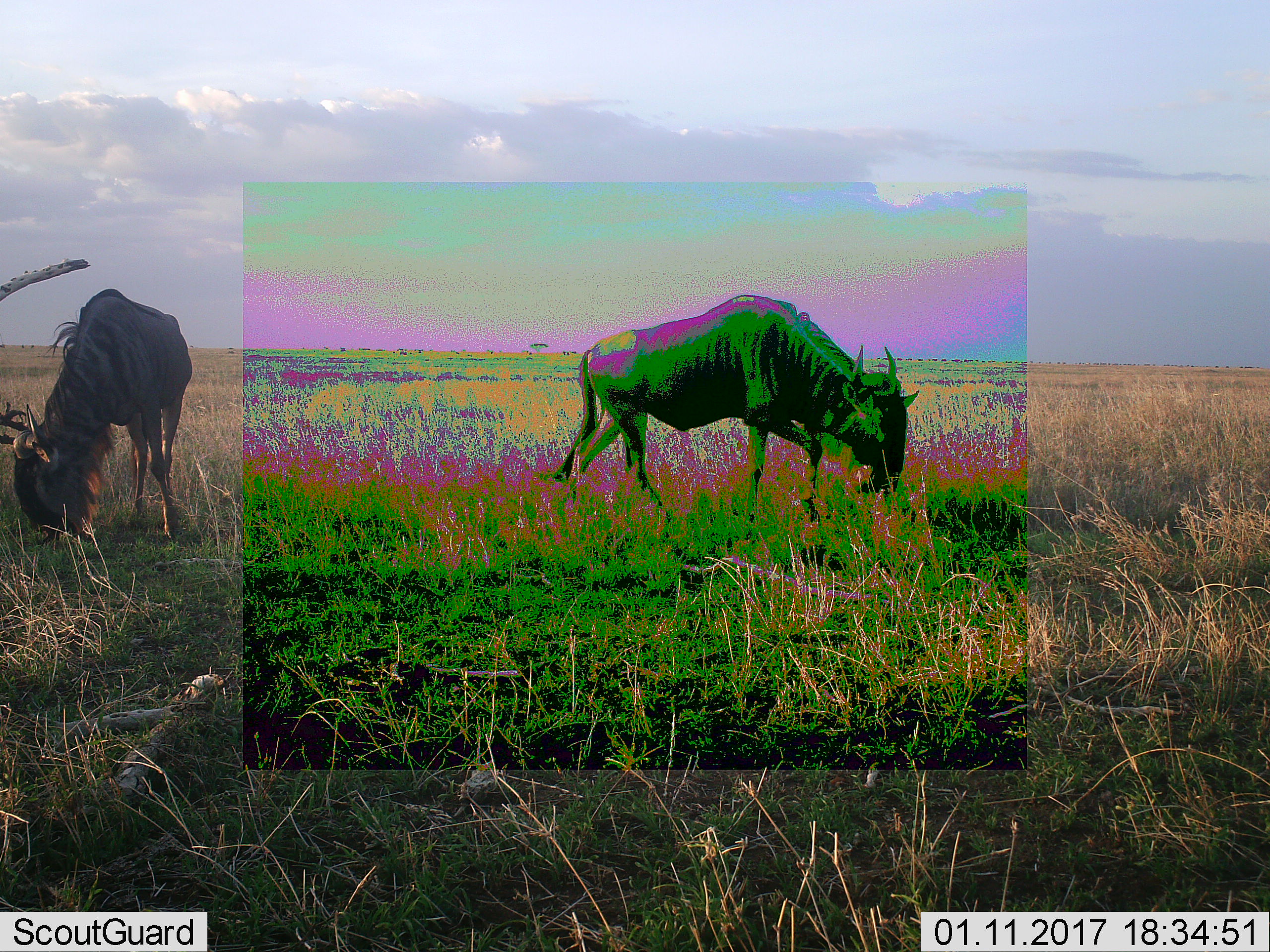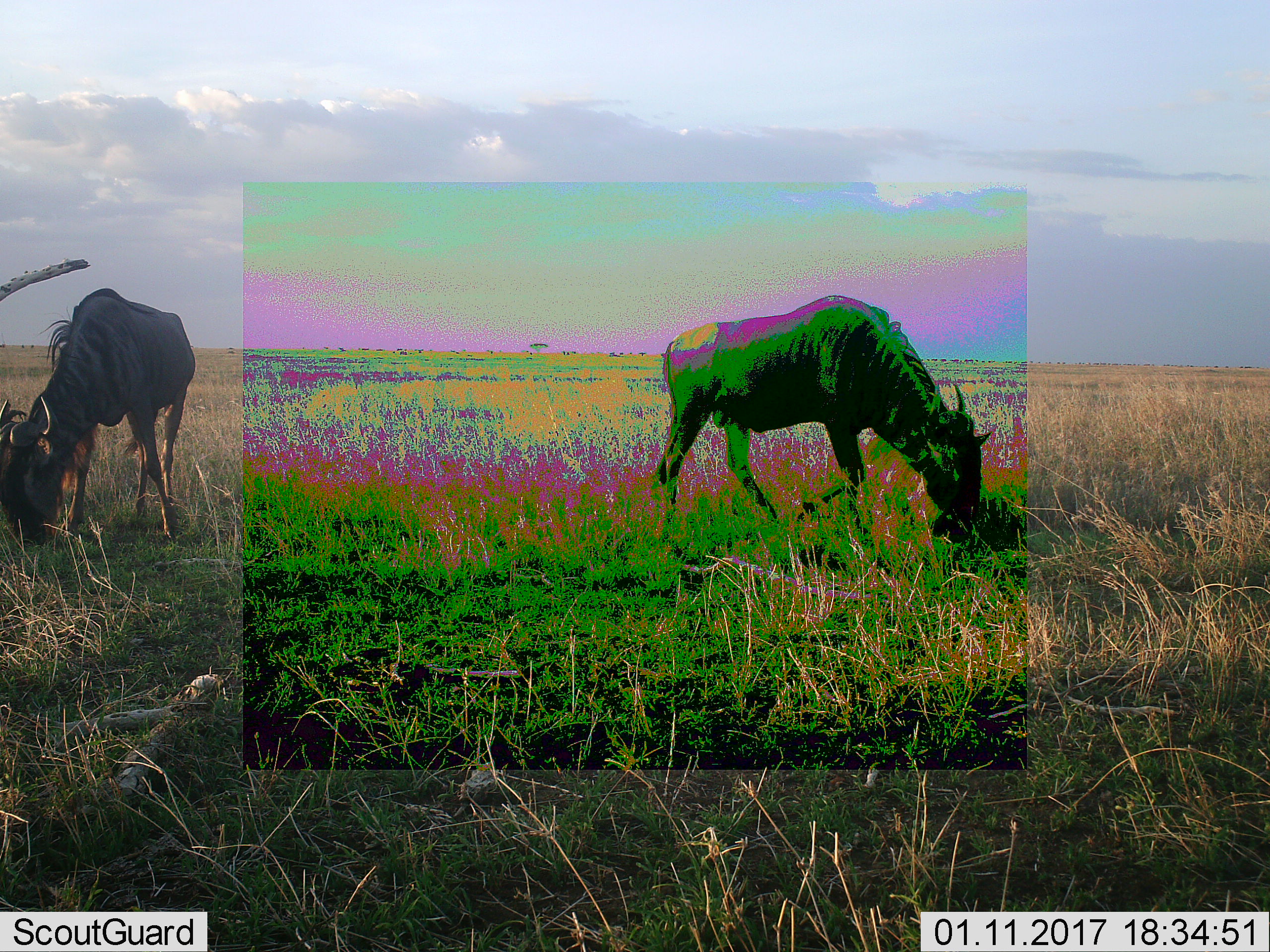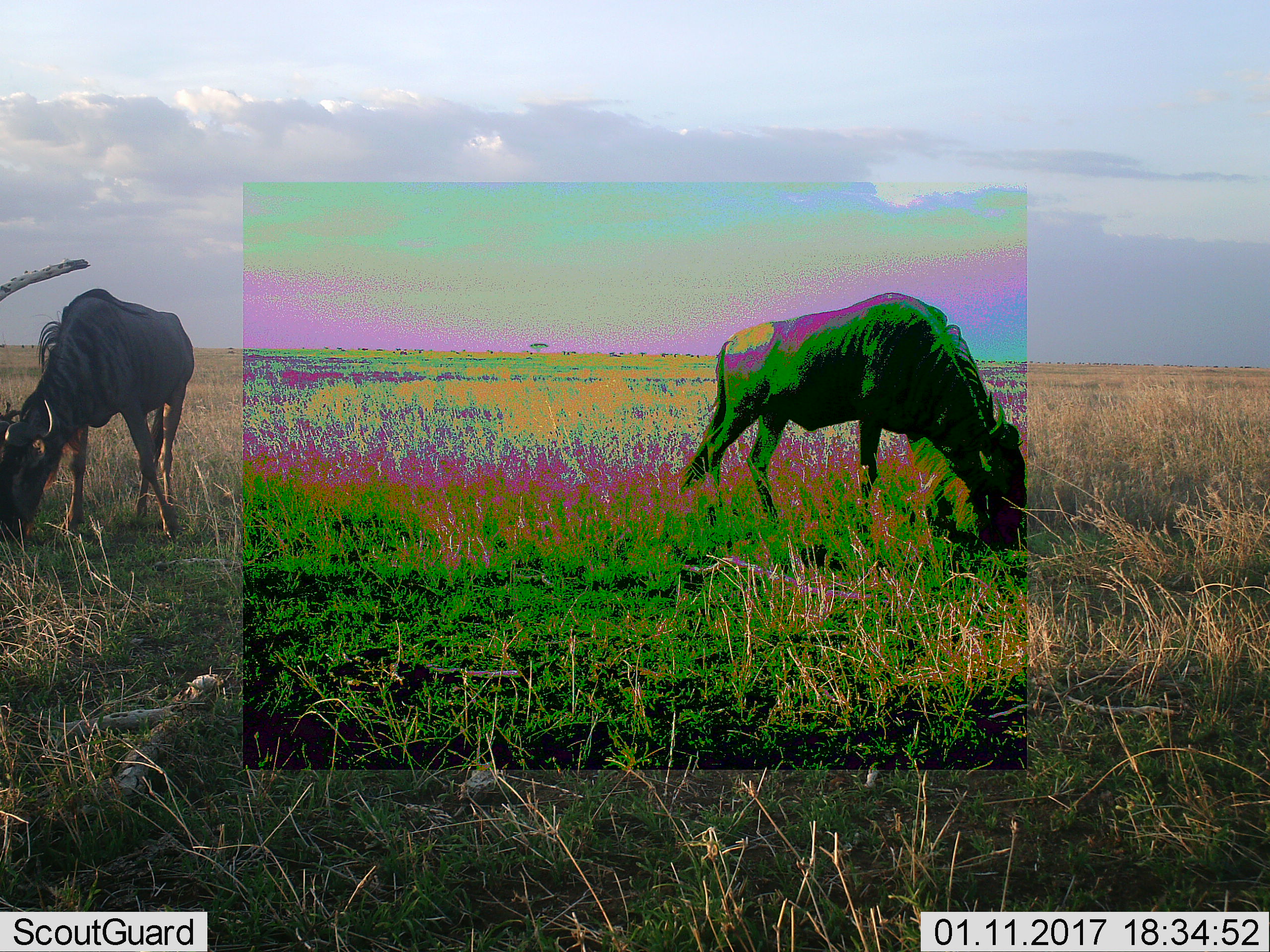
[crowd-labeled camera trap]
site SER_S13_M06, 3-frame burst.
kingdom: Animalia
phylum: Chordata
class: Mammalia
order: Artiodactyla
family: Bovidae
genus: Connochaetes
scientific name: Connochaetes taurinus taurinus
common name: blue wildebeest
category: wildebeestblue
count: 2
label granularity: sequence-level